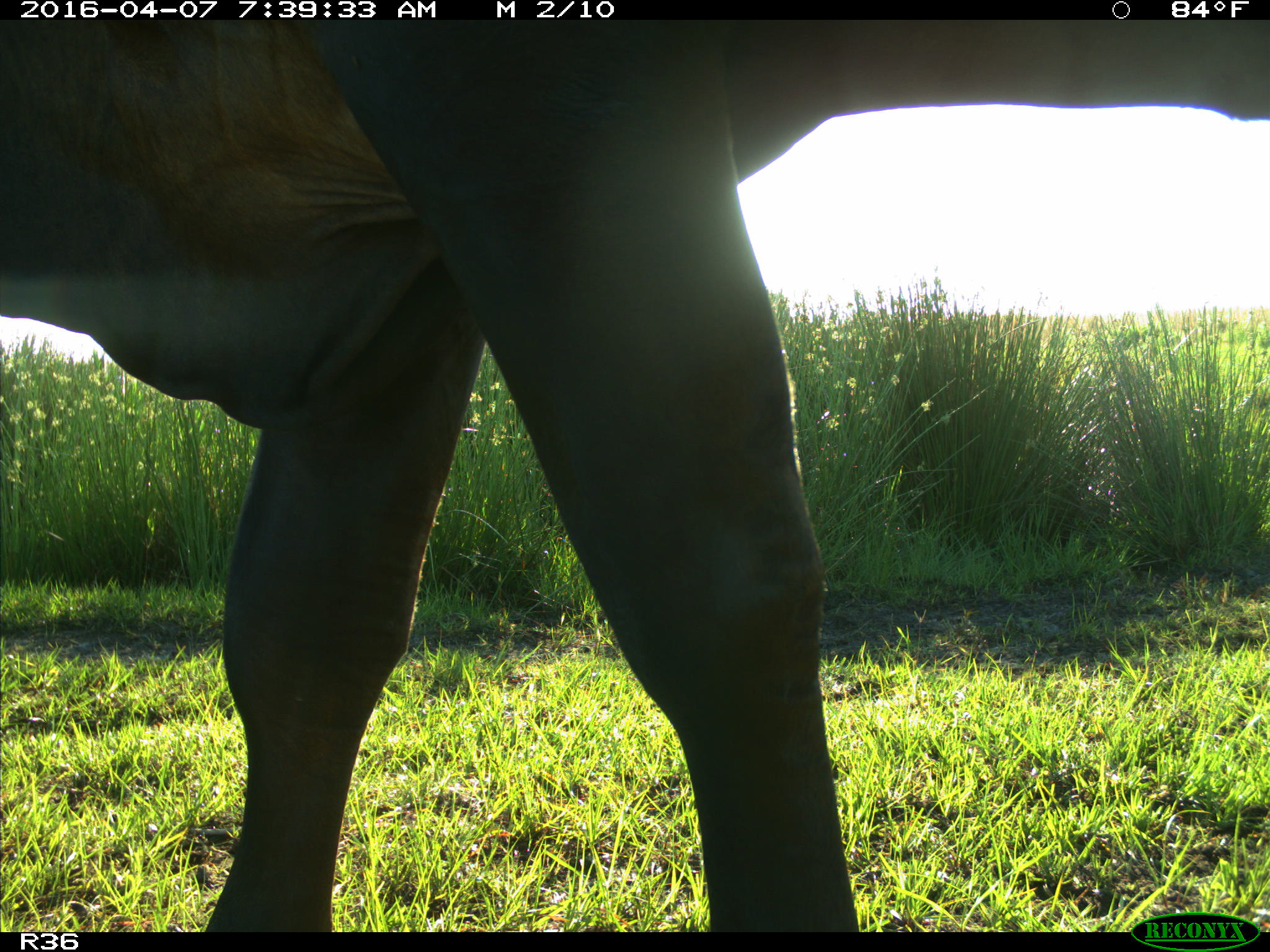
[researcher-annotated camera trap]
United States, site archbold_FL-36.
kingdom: Animalia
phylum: Chordata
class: Mammalia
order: Artiodactyla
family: Bovidae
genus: Bos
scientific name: Bos taurus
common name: domestic cow